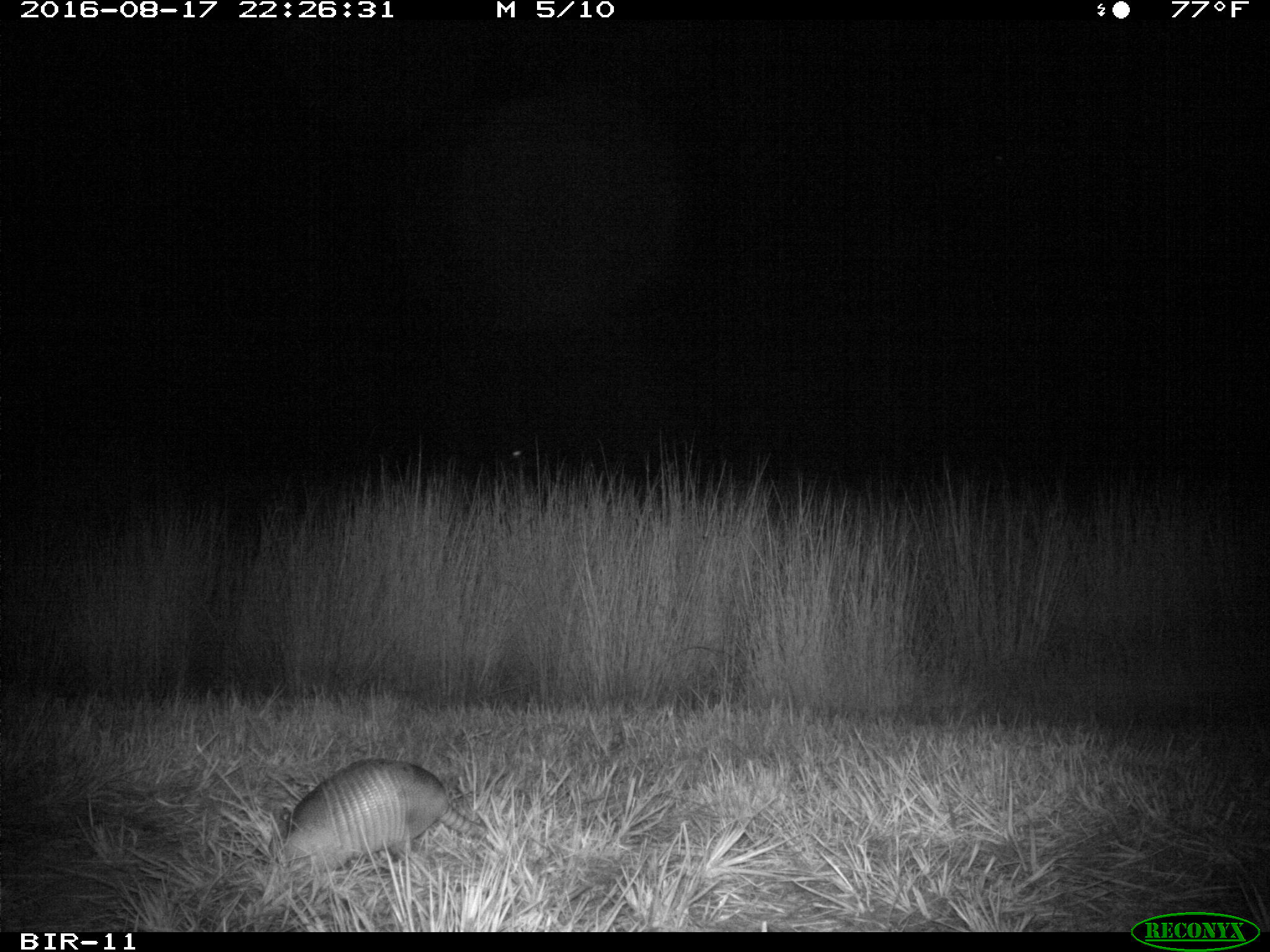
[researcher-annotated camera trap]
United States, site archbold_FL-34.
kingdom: Animalia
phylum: Chordata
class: Mammalia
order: Cingulata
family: Dasypodidae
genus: Dasypus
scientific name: Dasypus novemcinctus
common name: nine-banded armadillo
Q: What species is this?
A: Dasypus novemcinctus (nine-banded armadillo).